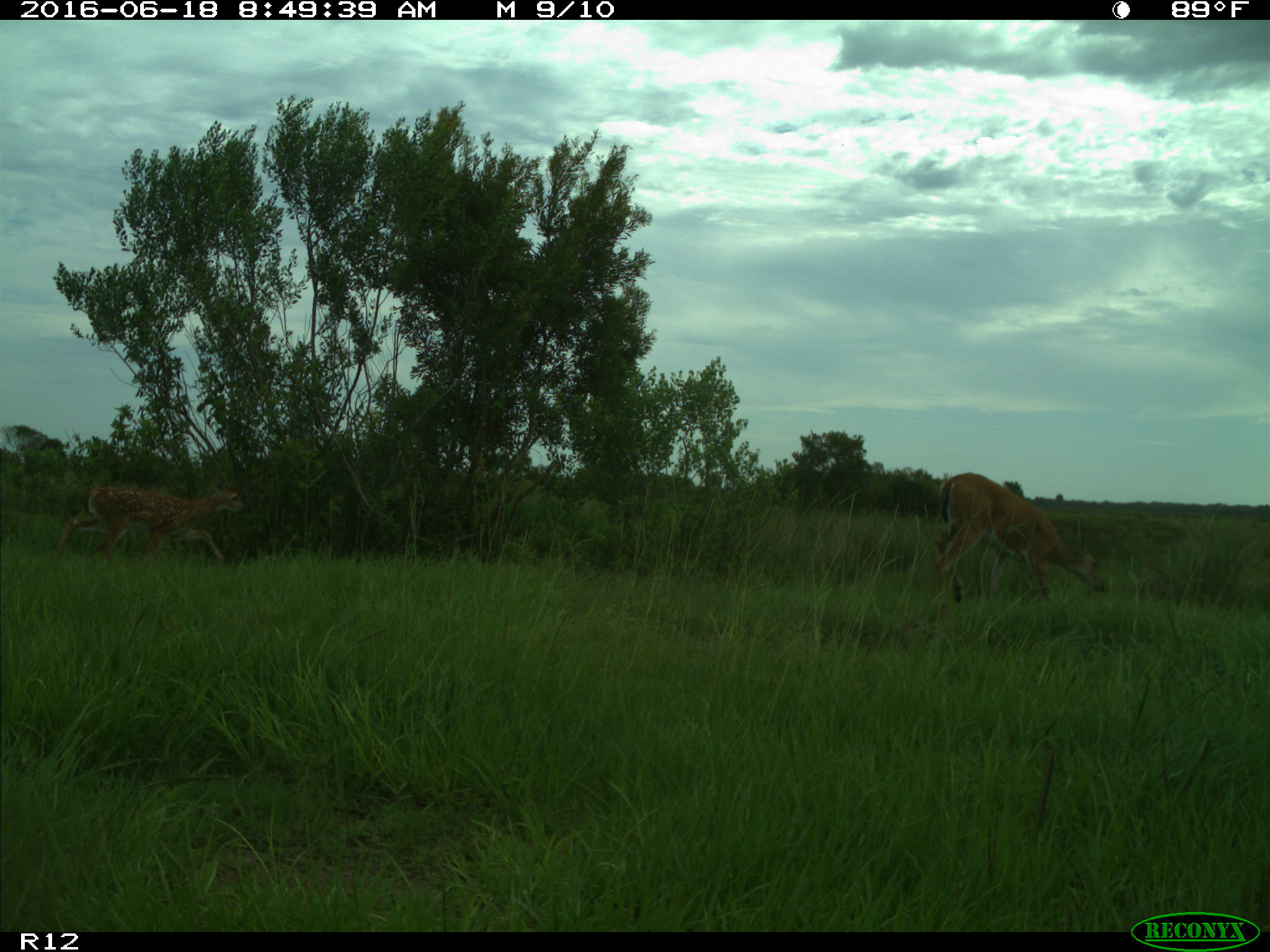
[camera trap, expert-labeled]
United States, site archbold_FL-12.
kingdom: Animalia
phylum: Chordata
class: Mammalia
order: Artiodactyla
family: Cervidae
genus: Odocoileus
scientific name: Odocoileus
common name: deer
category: unidentified deer